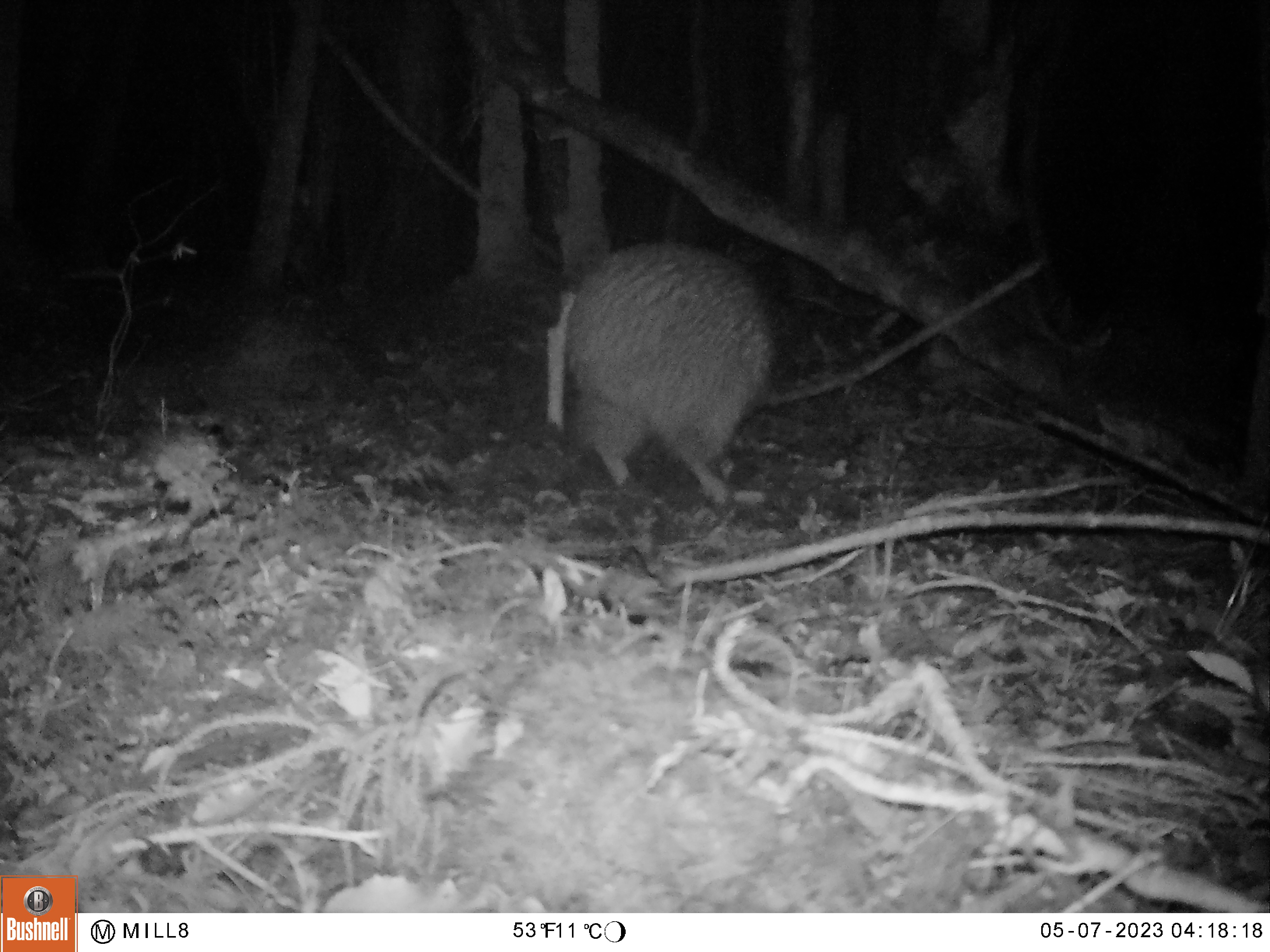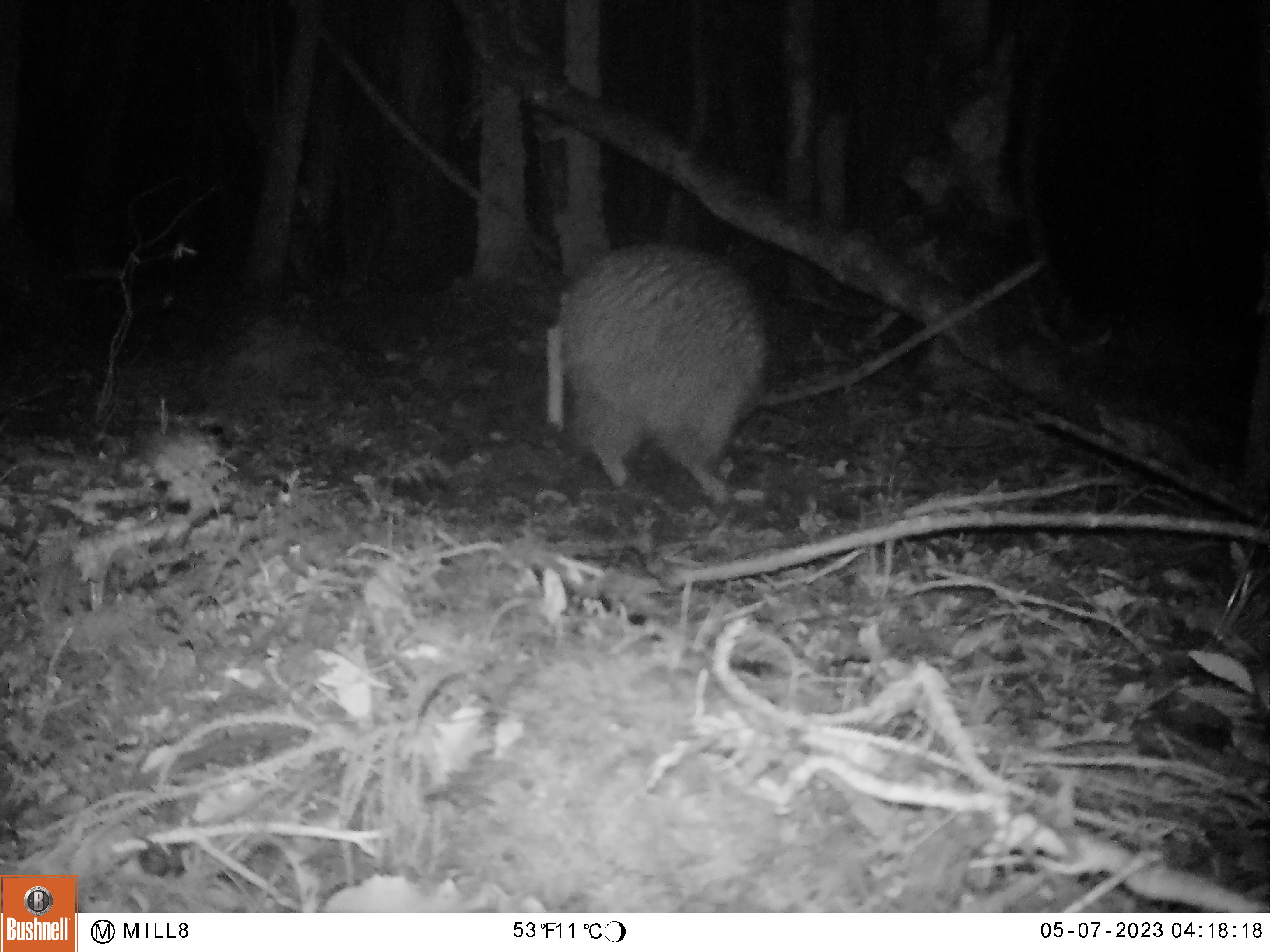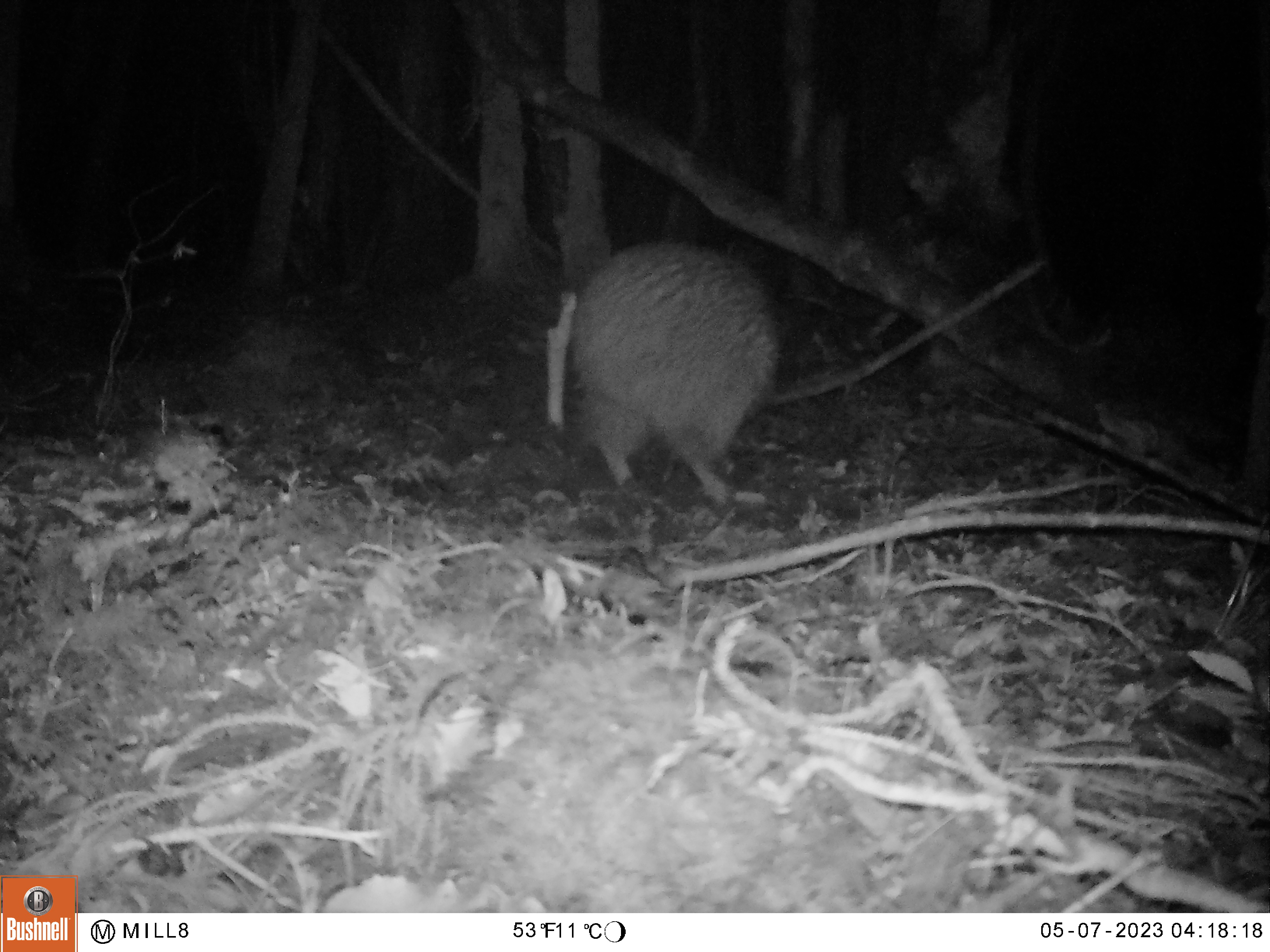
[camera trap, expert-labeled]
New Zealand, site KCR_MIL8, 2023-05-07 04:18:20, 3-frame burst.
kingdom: Animalia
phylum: Chordata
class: Aves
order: Apterygiformes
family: Apterygidae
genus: Apteryx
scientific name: Apteryx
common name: kiwi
Kiwi (Apteryx).